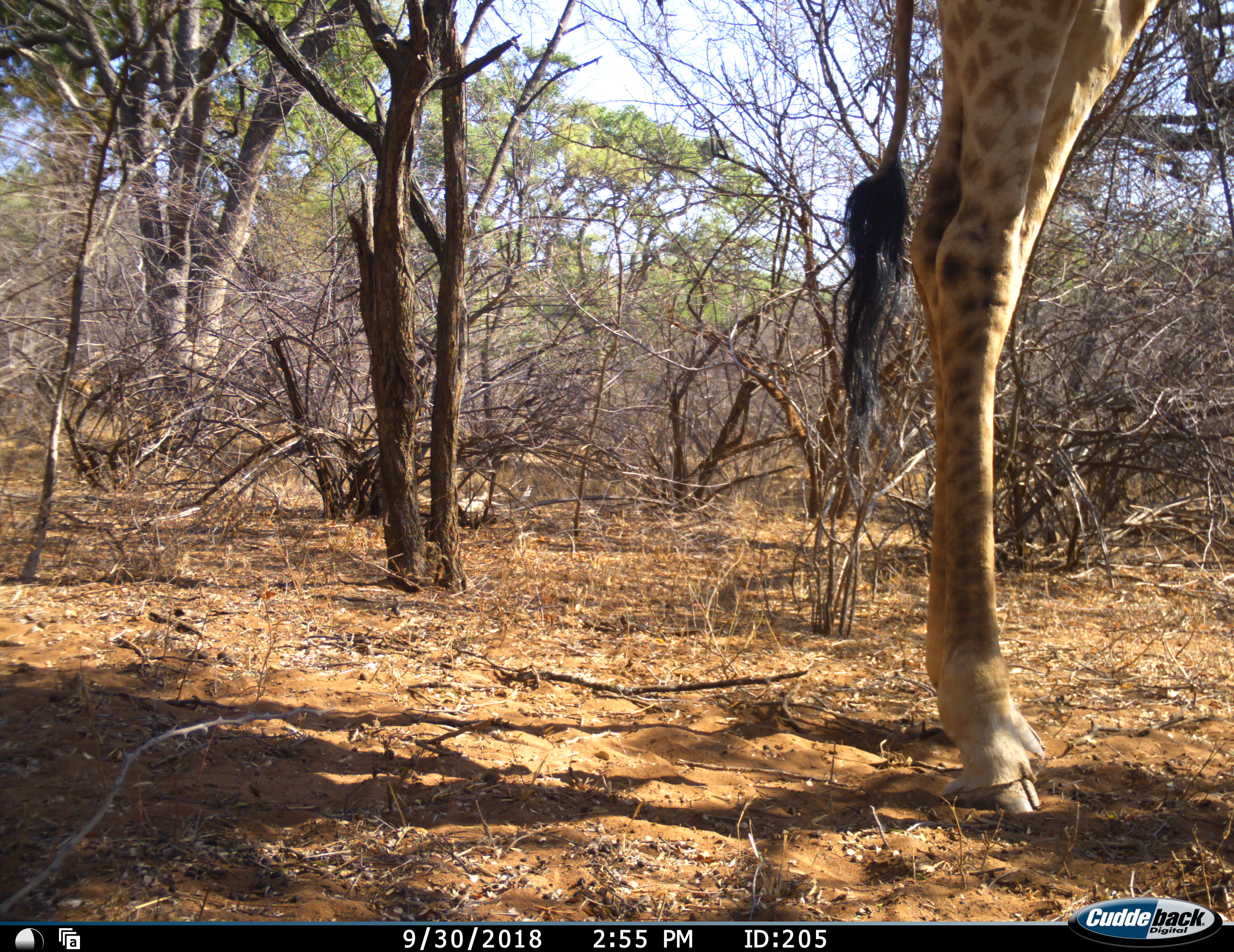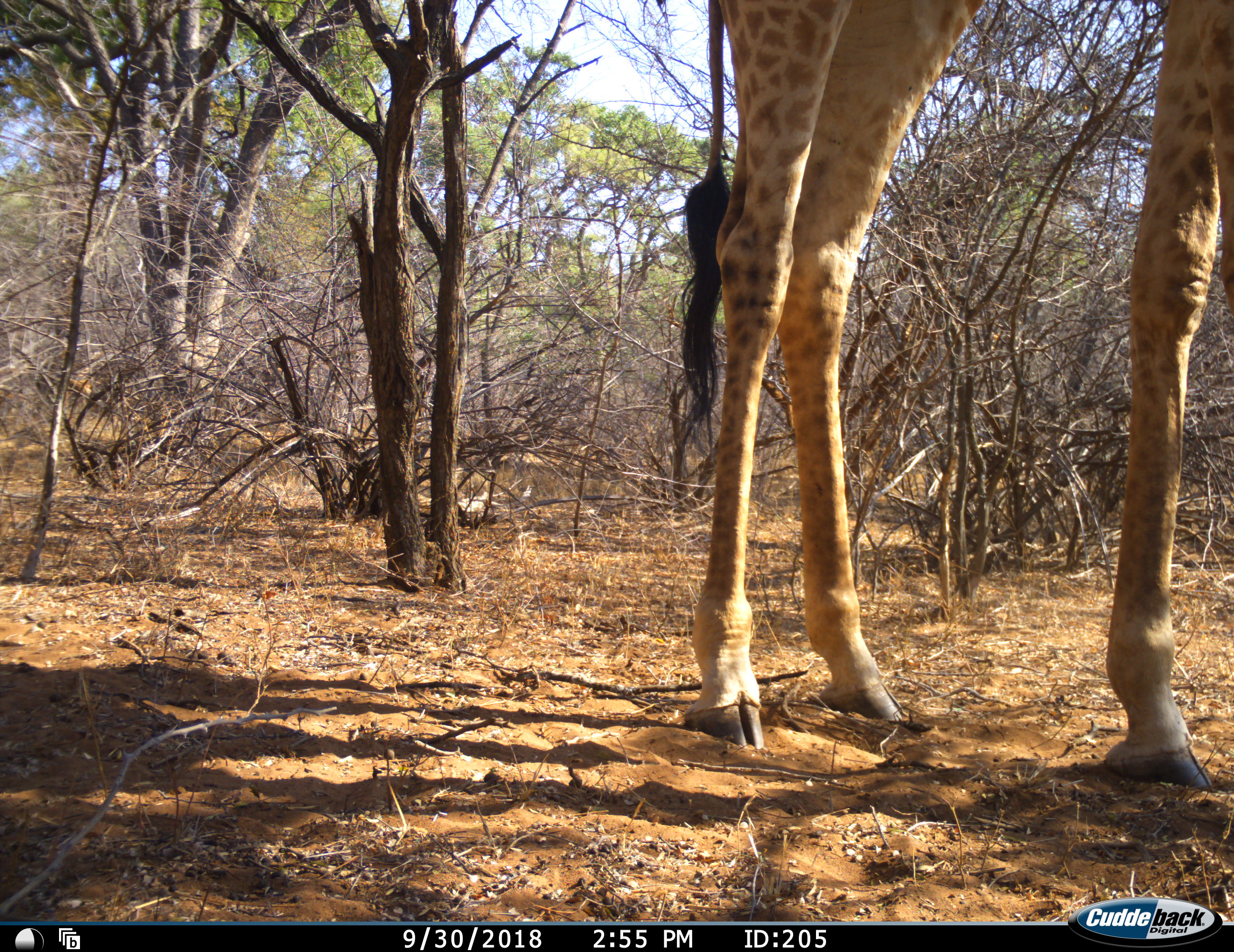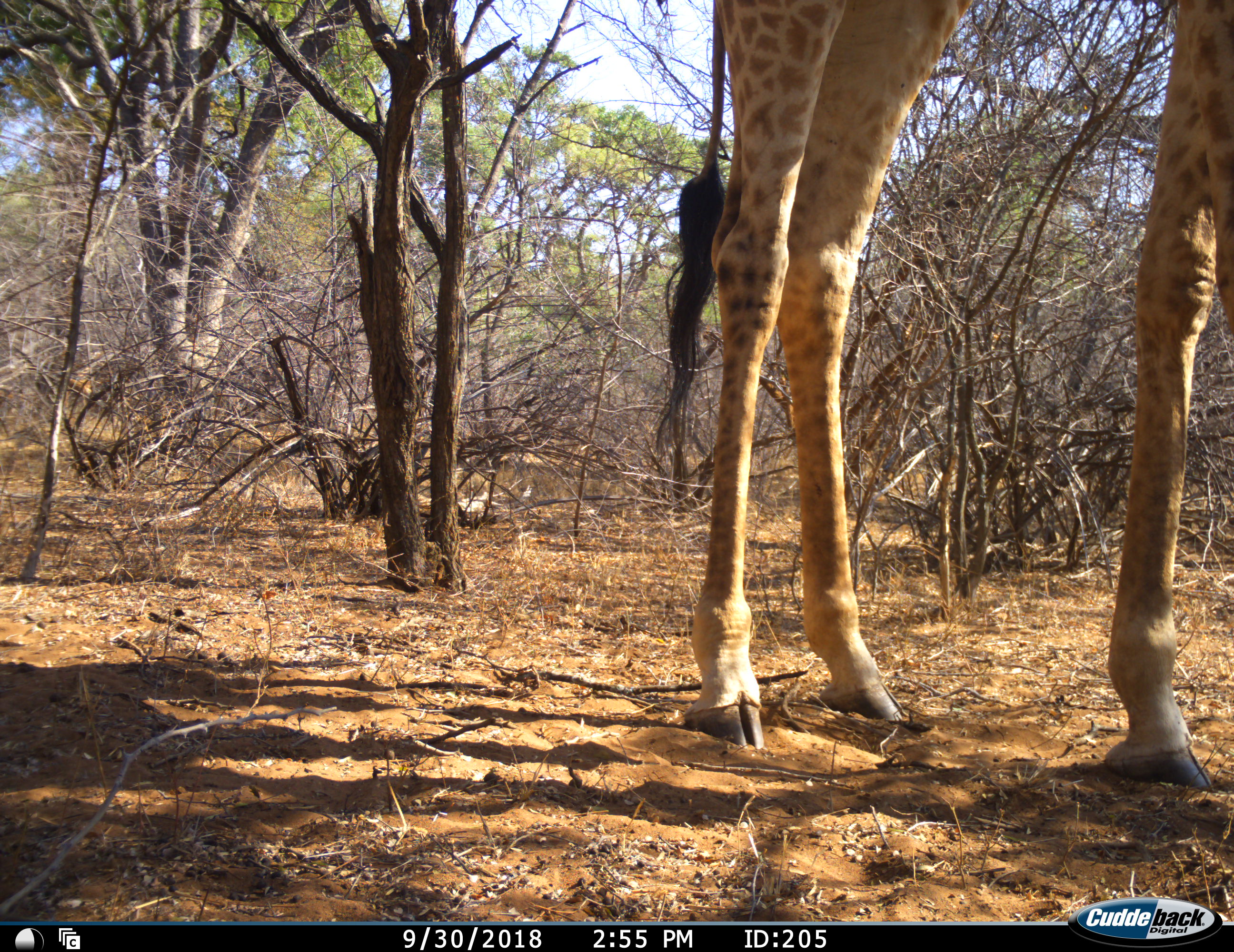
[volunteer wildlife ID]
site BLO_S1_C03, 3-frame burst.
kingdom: Animalia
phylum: Chordata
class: Mammalia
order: Artiodactyla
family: Giraffidae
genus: Giraffa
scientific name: Giraffa camelopardalis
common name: giraffe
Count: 1.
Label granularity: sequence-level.